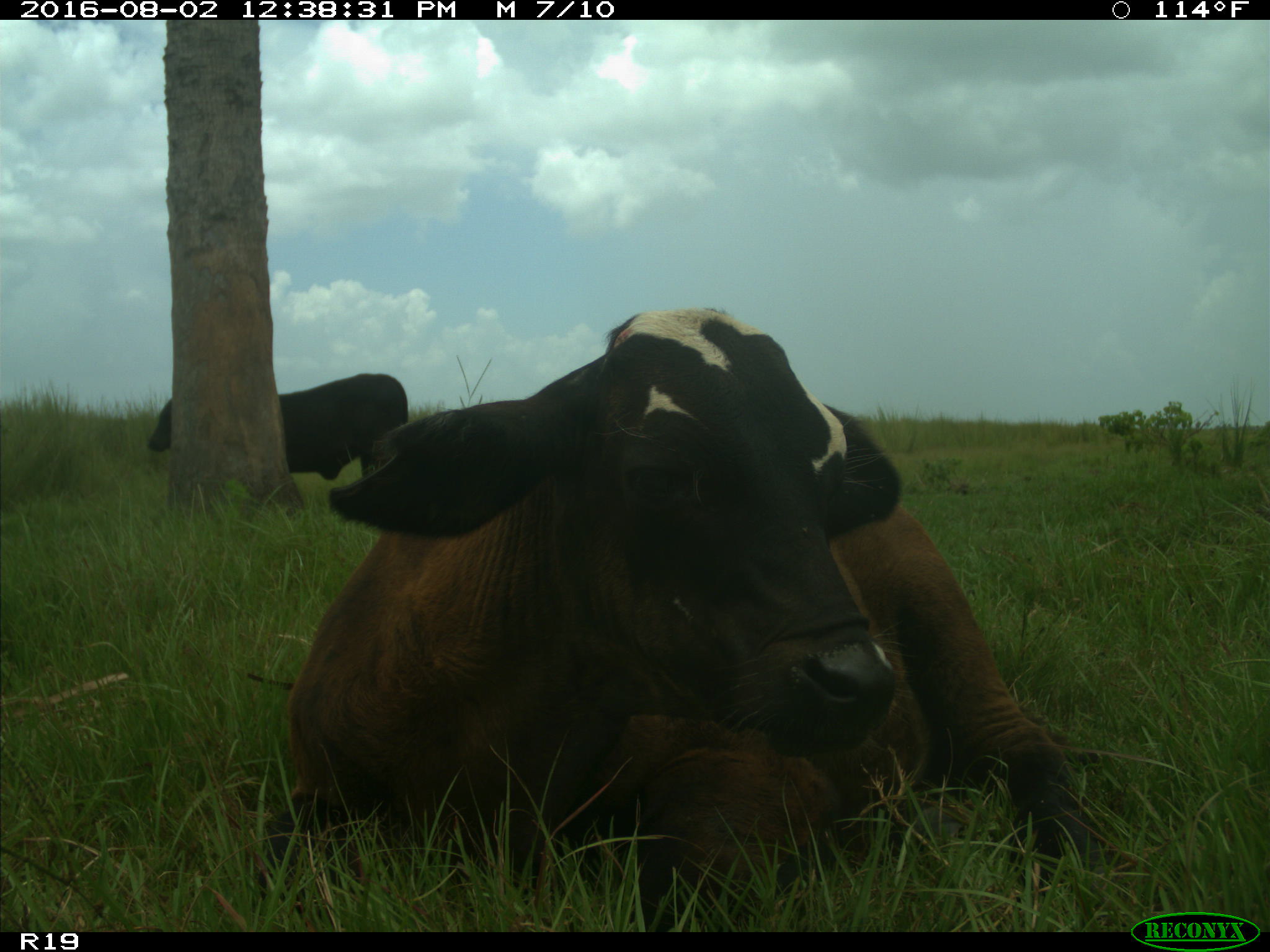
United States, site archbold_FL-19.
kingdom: Animalia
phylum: Chordata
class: Mammalia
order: Artiodactyla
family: Bovidae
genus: Bos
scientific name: Bos taurus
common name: domestic cow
Bos taurus (domestic cow).